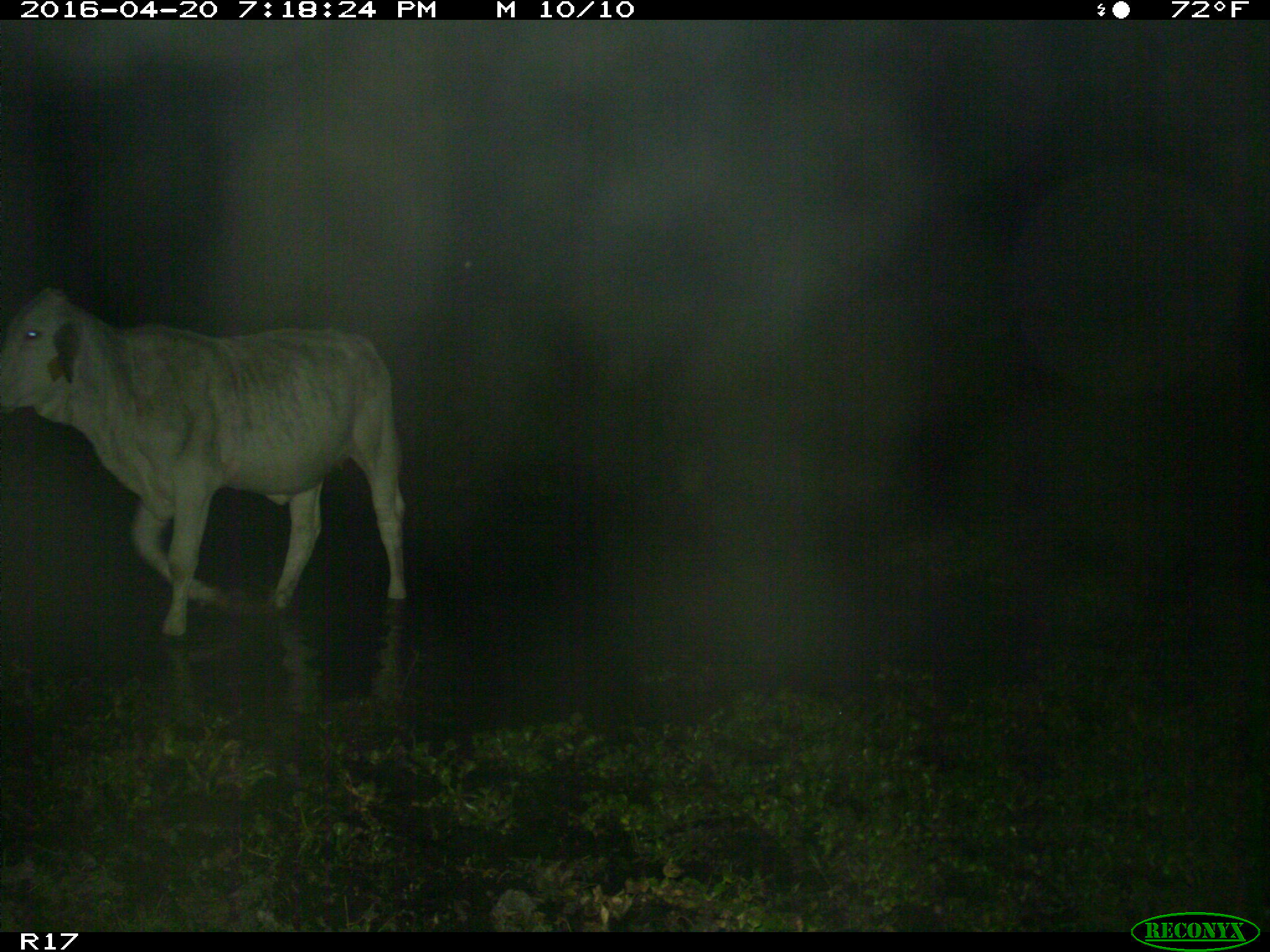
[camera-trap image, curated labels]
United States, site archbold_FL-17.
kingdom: Animalia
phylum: Chordata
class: Mammalia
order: Artiodactyla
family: Bovidae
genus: Bos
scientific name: Bos taurus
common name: domestic cow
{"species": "Bos taurus (domestic cow)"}